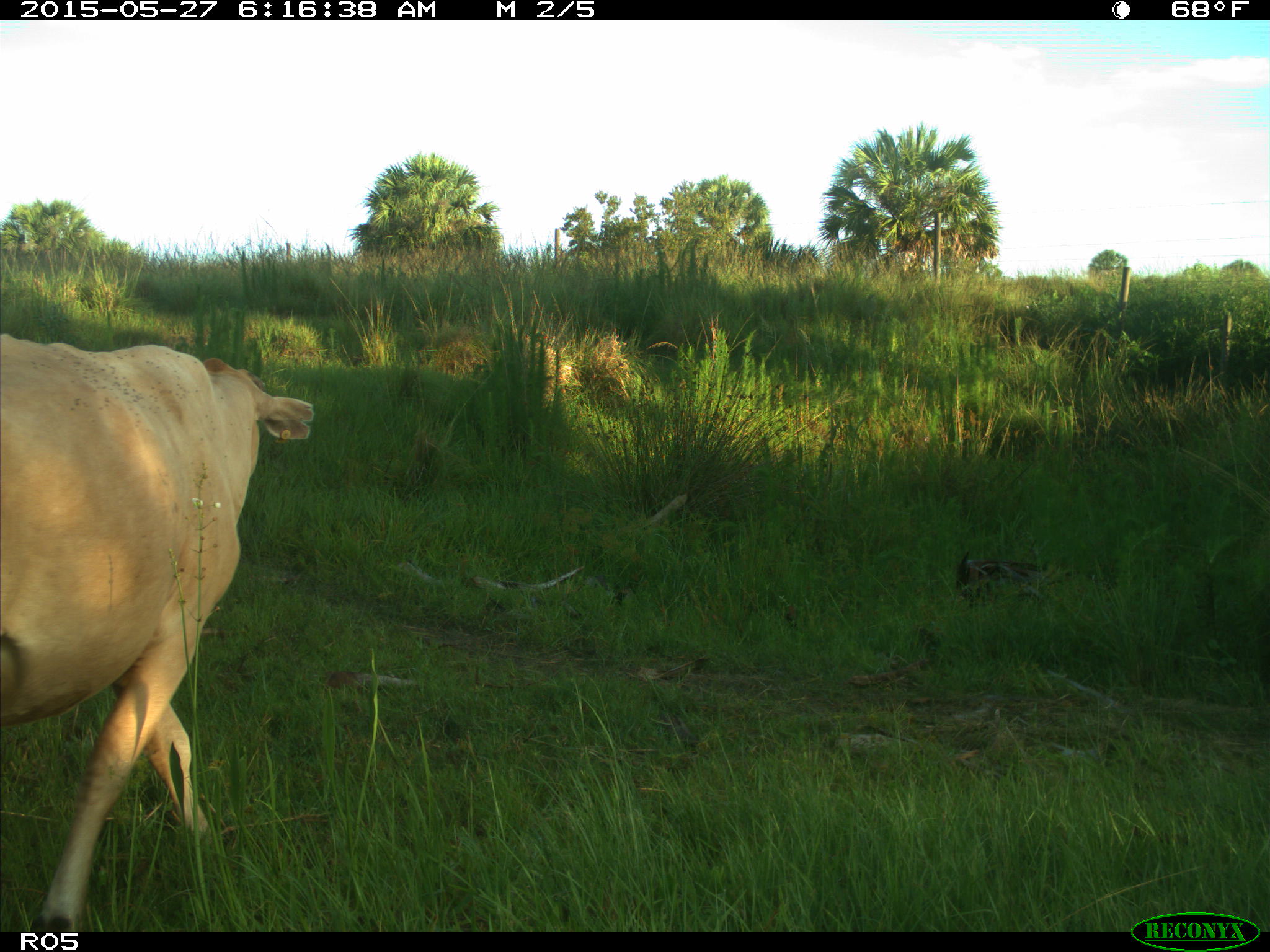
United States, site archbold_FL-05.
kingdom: Animalia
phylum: Chordata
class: Mammalia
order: Artiodactyla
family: Bovidae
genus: Bos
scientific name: Bos taurus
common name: domestic cow